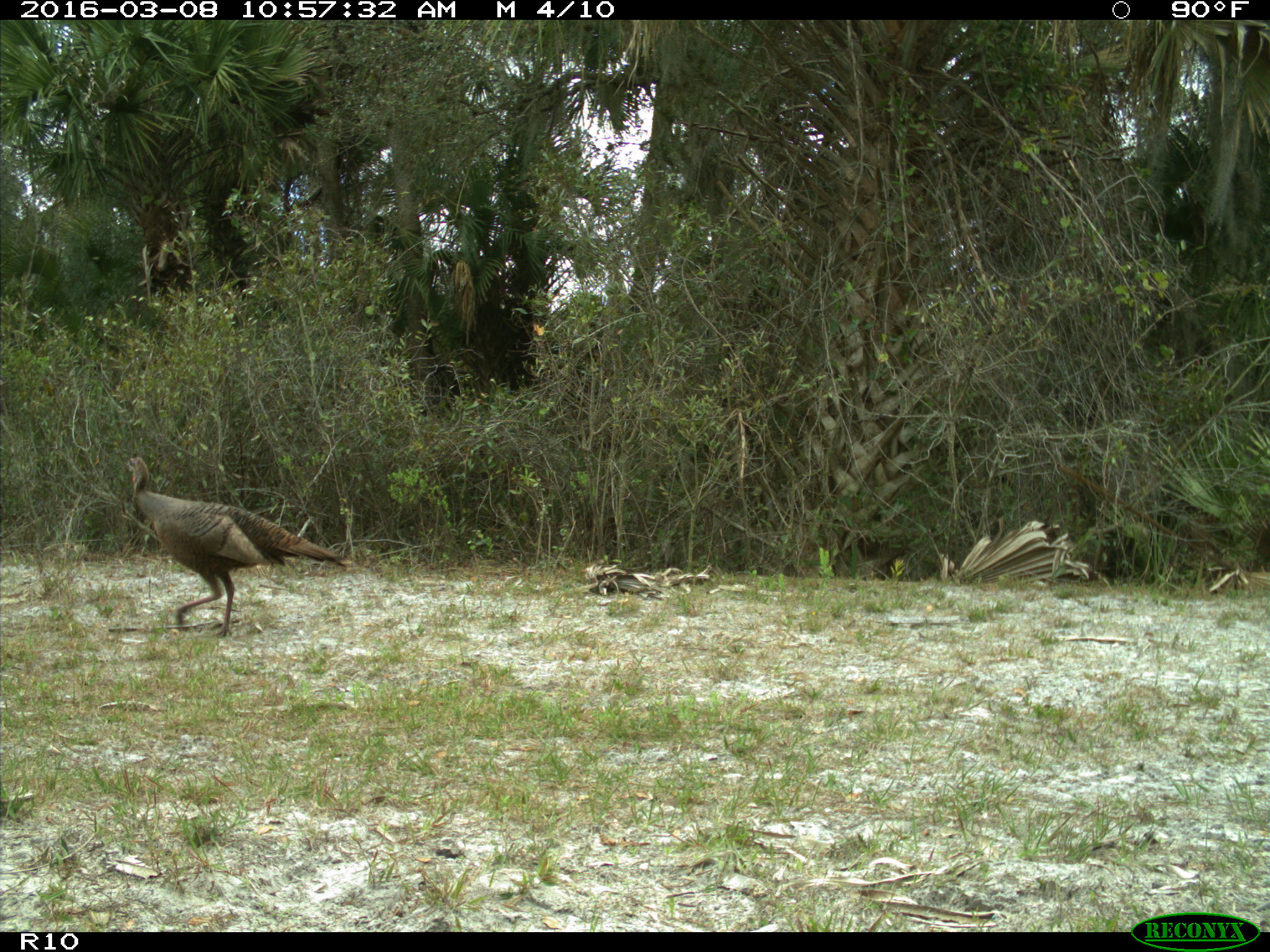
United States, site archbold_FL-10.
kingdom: Animalia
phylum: Chordata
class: Aves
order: Galliformes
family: Phasianidae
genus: Meleagris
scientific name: Meleagris gallopavo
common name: wild turkey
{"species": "Meleagris gallopavo (wild turkey)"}